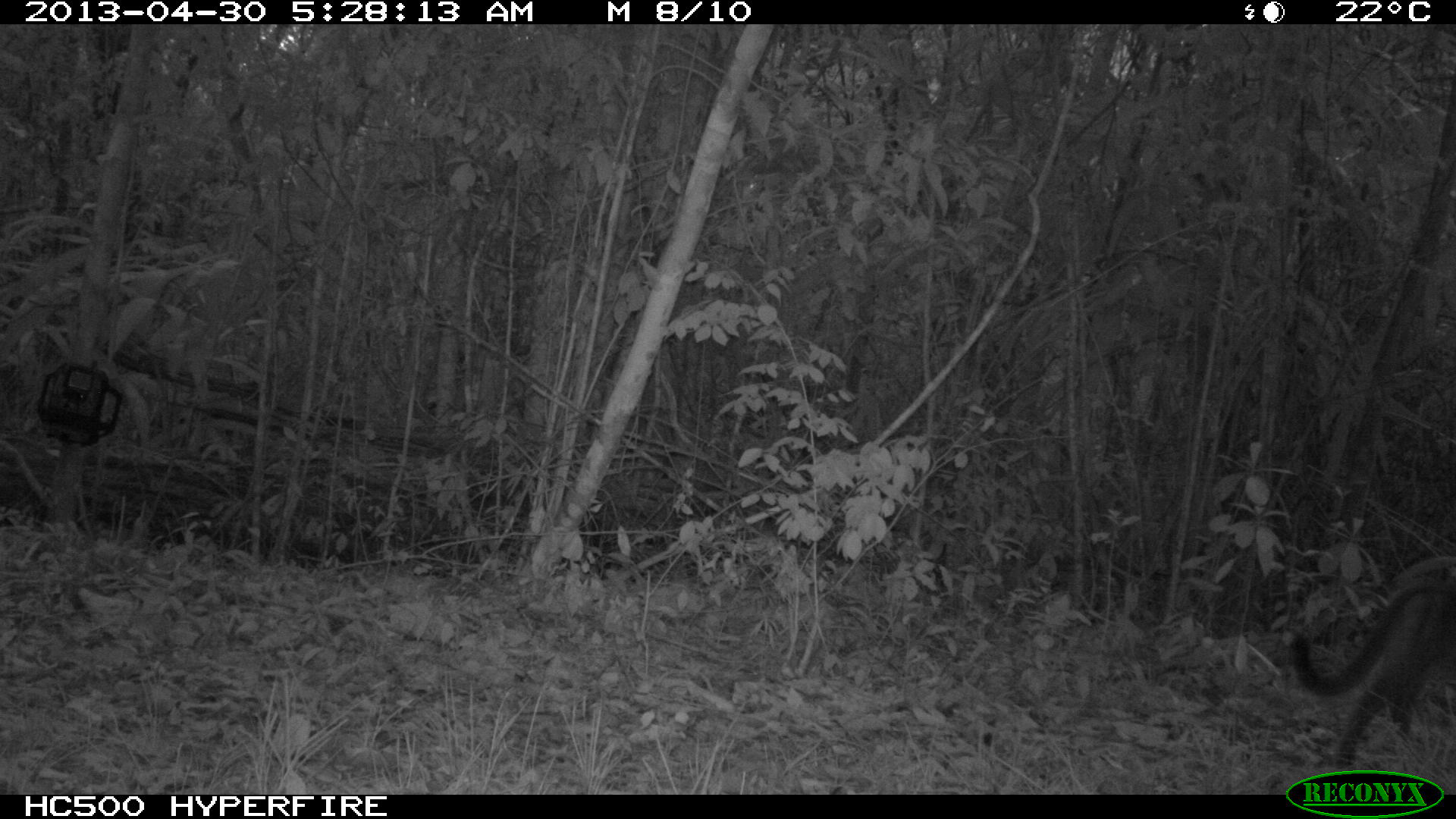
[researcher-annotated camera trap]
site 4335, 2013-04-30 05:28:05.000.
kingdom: Animalia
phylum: Chordata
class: Mammalia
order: Carnivora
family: Felidae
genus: Puma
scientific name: Puma concolor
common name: mountain lion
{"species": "Puma concolor (mountain lion)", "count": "1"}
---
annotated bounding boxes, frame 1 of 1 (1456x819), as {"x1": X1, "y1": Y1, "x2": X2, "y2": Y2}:
puma concolor: {"x1": 1284, "y1": 551, "x2": 1455, "y2": 788}